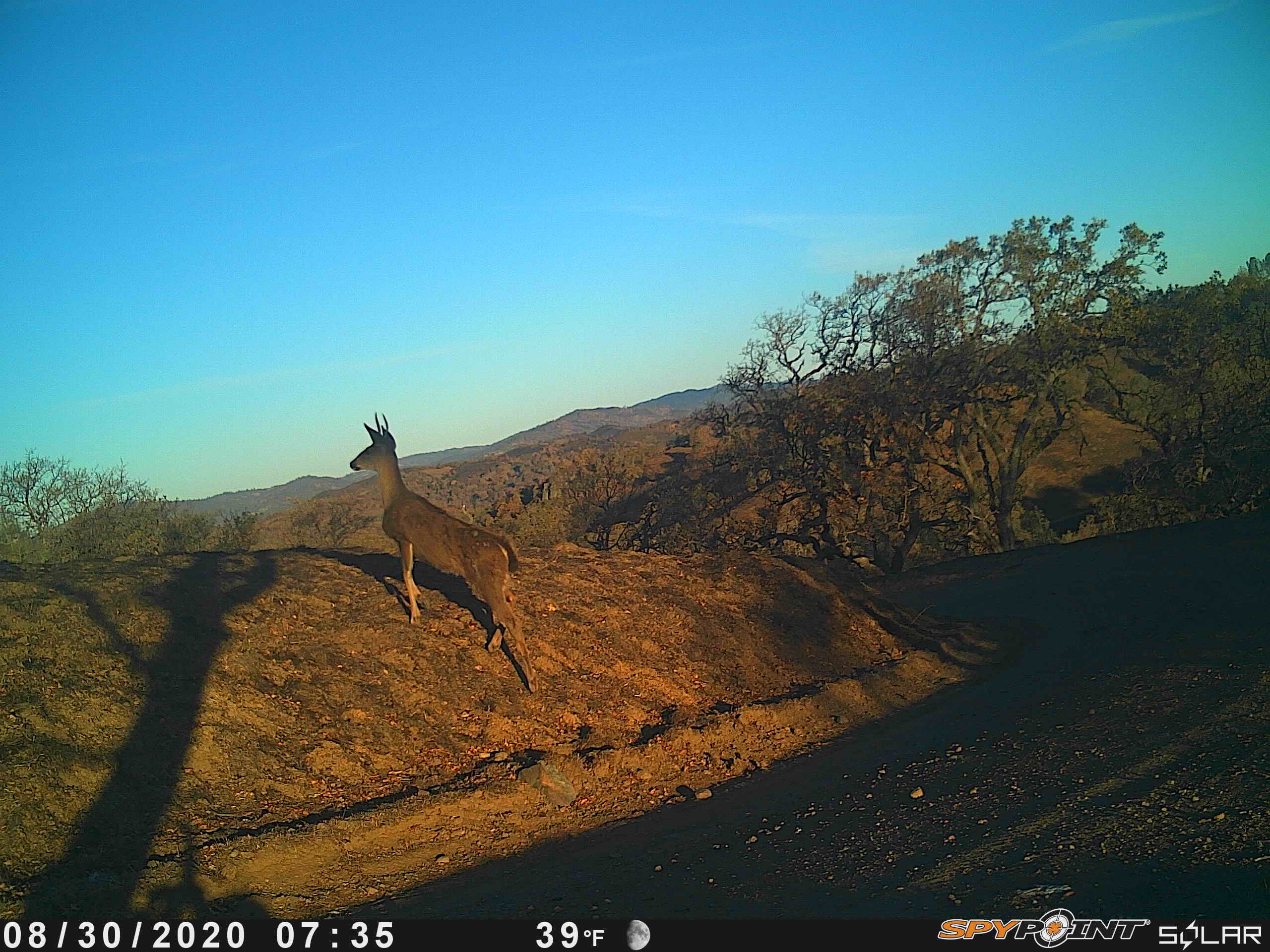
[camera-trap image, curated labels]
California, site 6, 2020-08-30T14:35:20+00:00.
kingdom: Animalia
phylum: Chordata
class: Mammalia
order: Artiodactyla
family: Cervidae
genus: Odocoileus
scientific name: Odocoileus hemionus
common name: mule deer